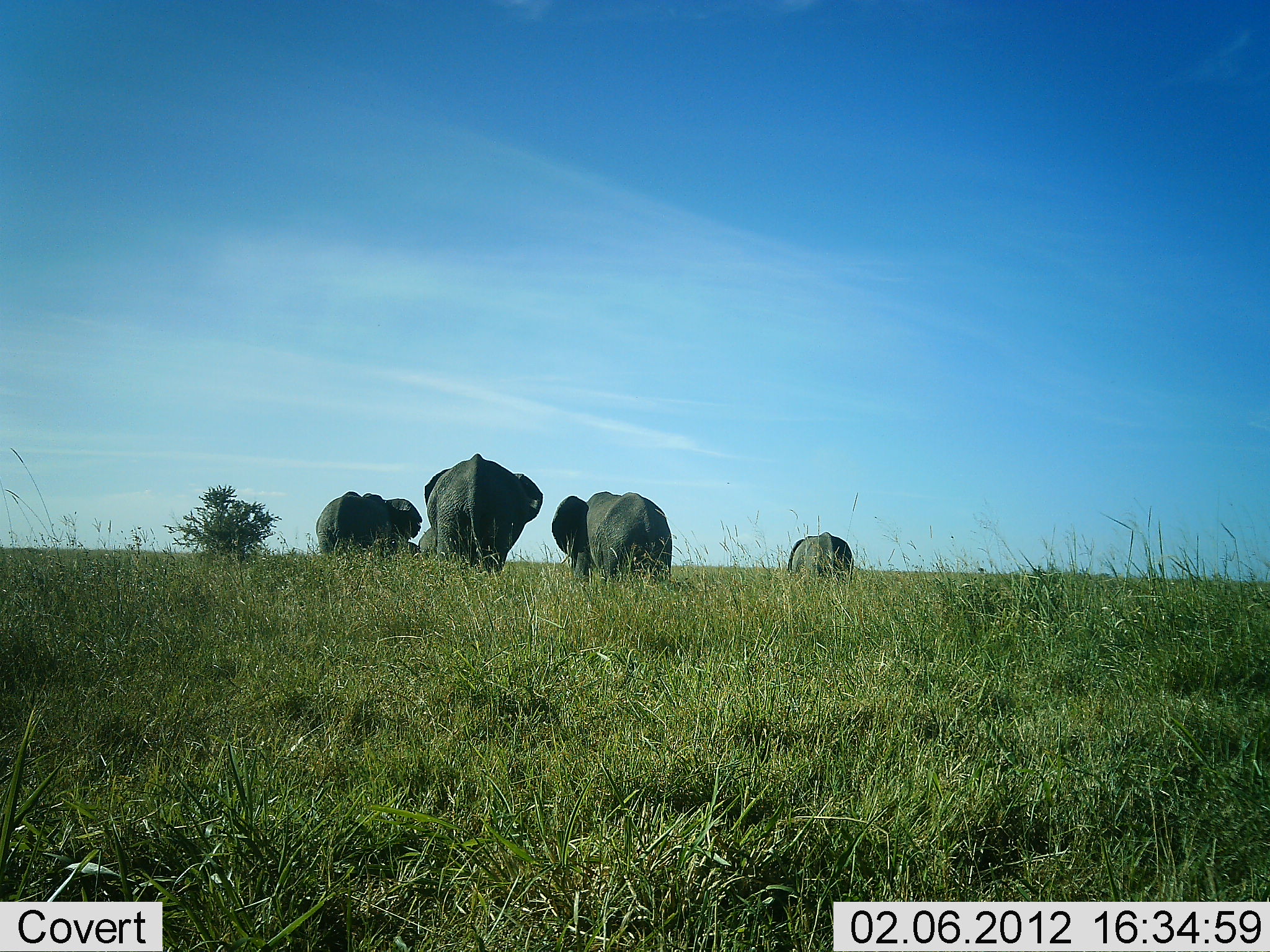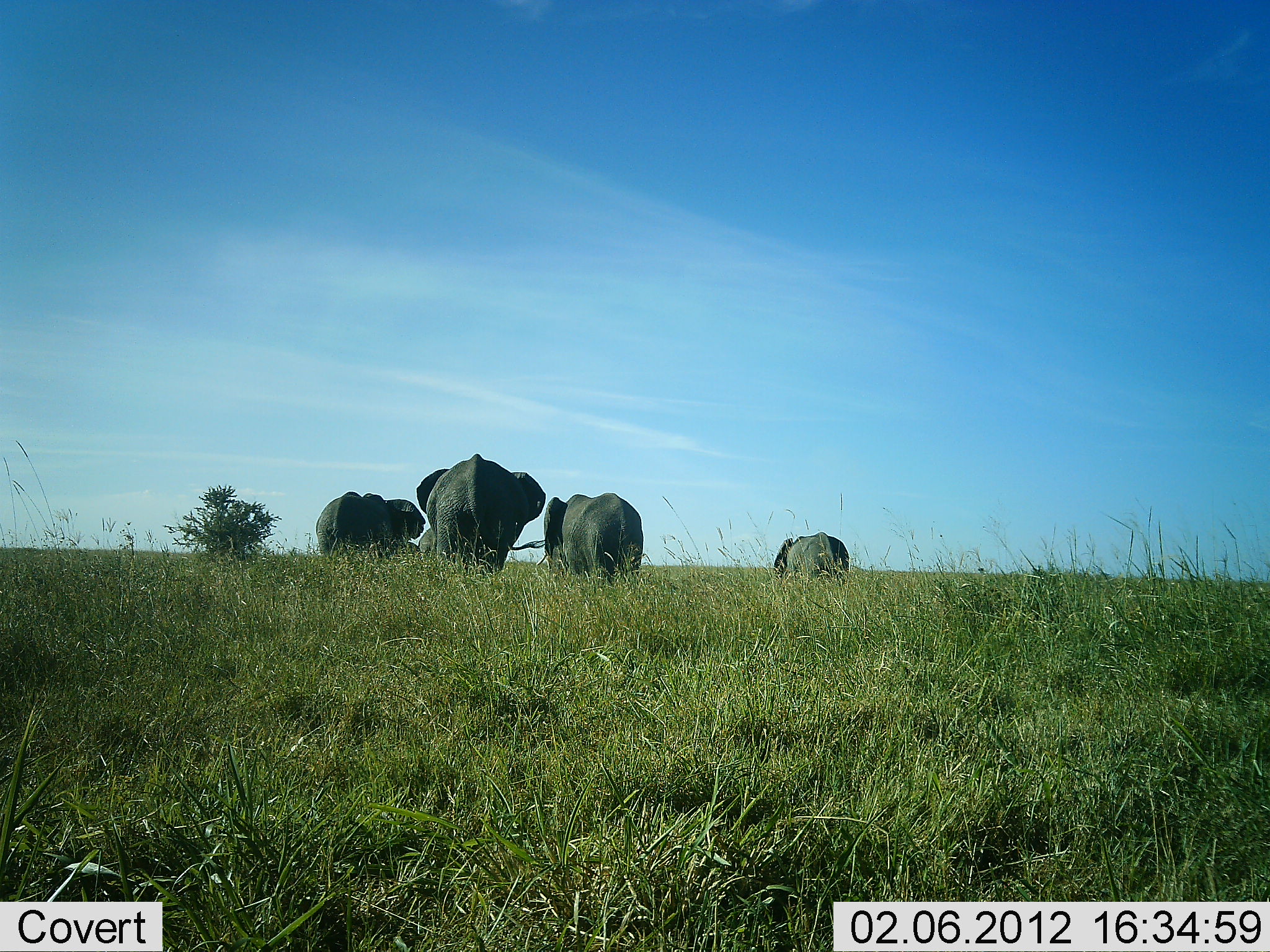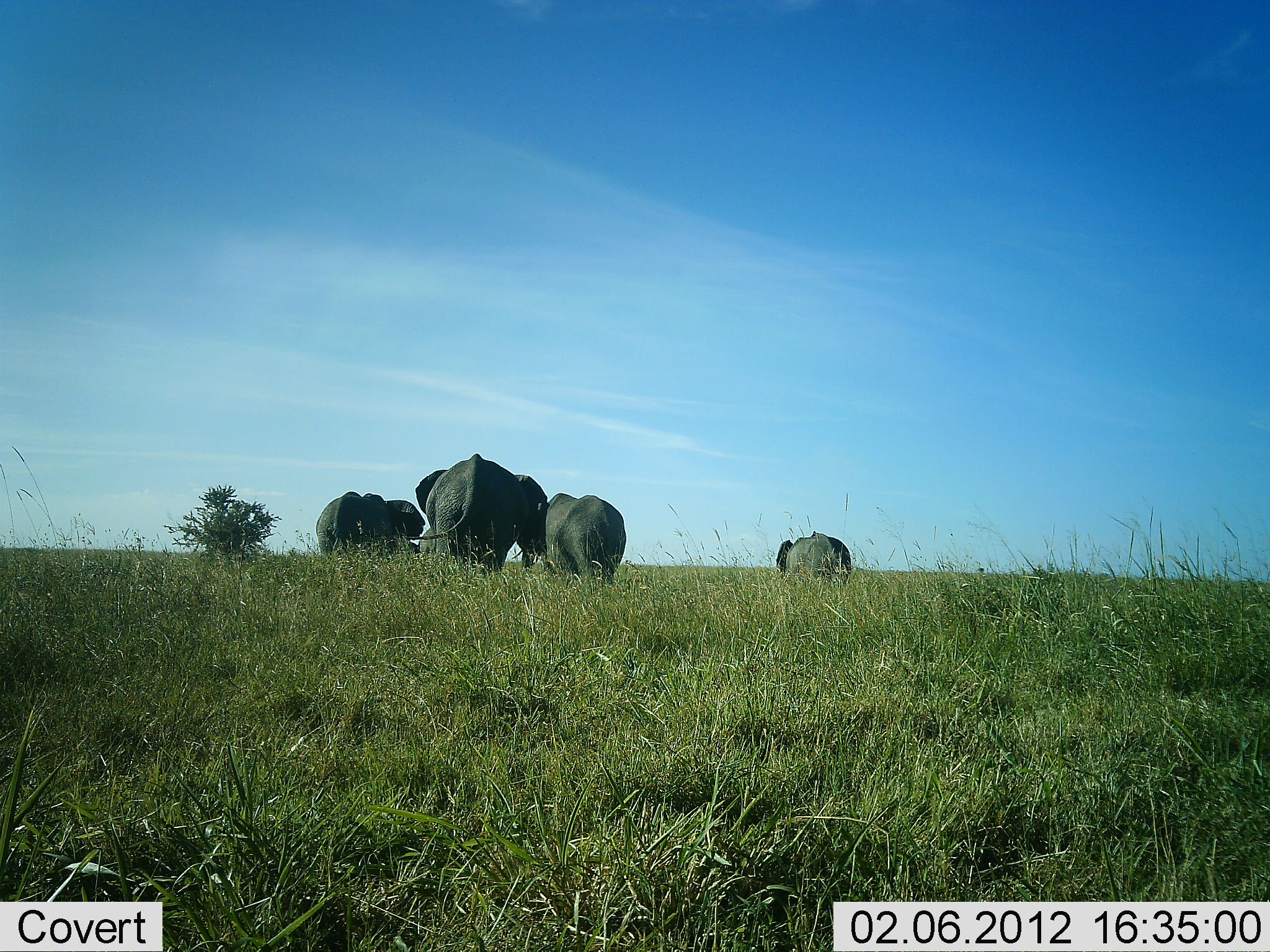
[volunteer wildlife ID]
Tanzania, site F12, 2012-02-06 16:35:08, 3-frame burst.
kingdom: Animalia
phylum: Chordata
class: Mammalia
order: Proboscidea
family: Elephantidae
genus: Loxodonta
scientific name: Loxodonta africana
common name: african bush elephant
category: elephant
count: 5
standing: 71%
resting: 0%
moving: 79%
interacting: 0%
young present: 36%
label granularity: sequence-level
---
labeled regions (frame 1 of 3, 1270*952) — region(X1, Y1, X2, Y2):
animal: region(417, 452, 541, 578); region(544, 487, 676, 582); region(322, 486, 423, 553); region(783, 531, 856, 579); region(418, 523, 440, 560)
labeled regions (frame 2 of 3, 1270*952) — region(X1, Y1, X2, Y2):
animal: region(417, 452, 541, 578); region(512, 490, 643, 586); region(312, 487, 425, 555); region(777, 529, 850, 577); region(418, 526, 440, 557)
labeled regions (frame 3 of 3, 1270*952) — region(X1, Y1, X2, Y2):
animal: region(417, 452, 541, 578); region(544, 487, 676, 582); region(313, 490, 423, 553); region(775, 531, 848, 579); region(418, 527, 440, 557)